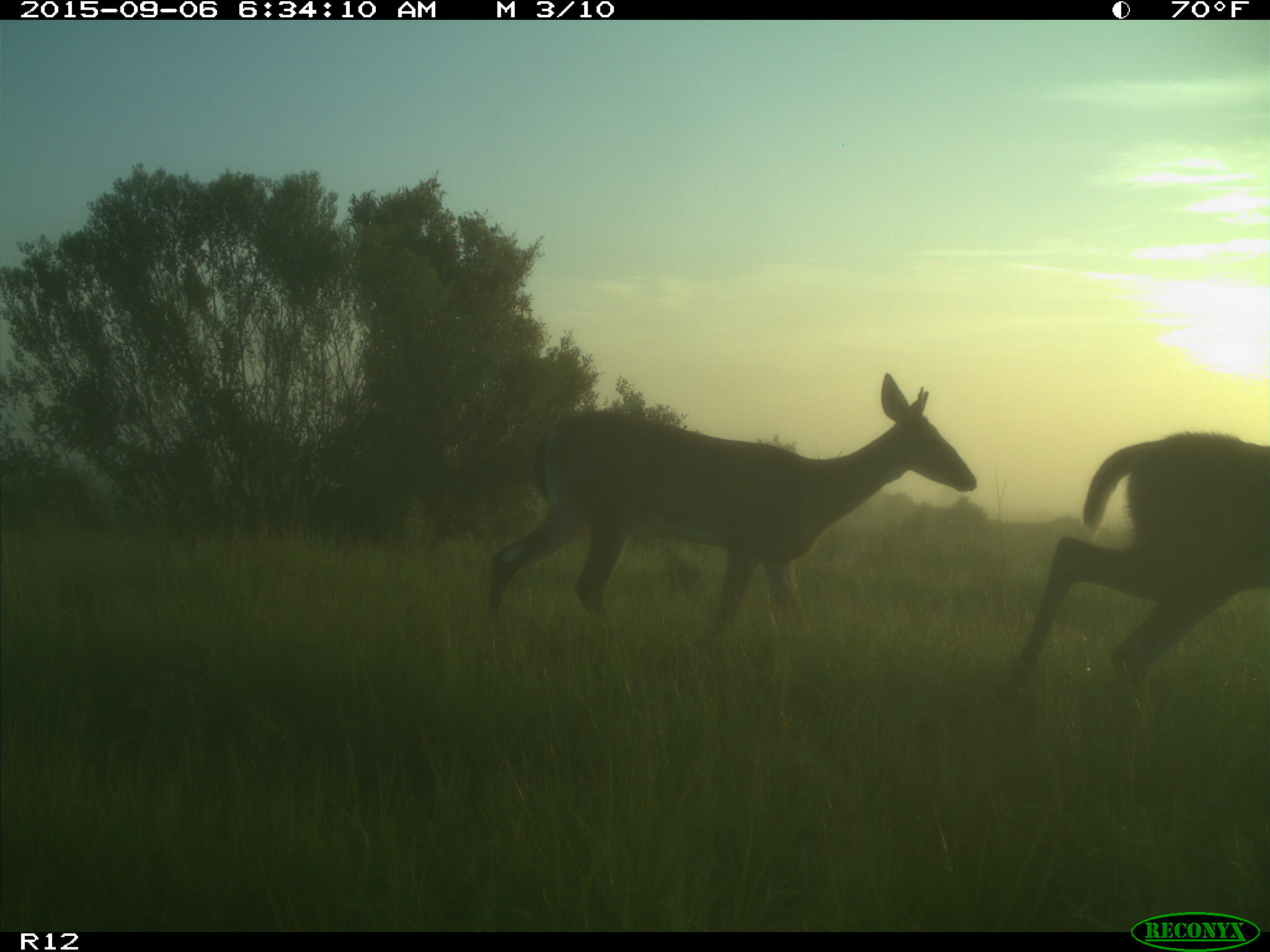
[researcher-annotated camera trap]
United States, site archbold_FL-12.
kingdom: Animalia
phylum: Chordata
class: Mammalia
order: Artiodactyla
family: Cervidae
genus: Odocoileus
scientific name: Odocoileus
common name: deer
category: unidentified deer